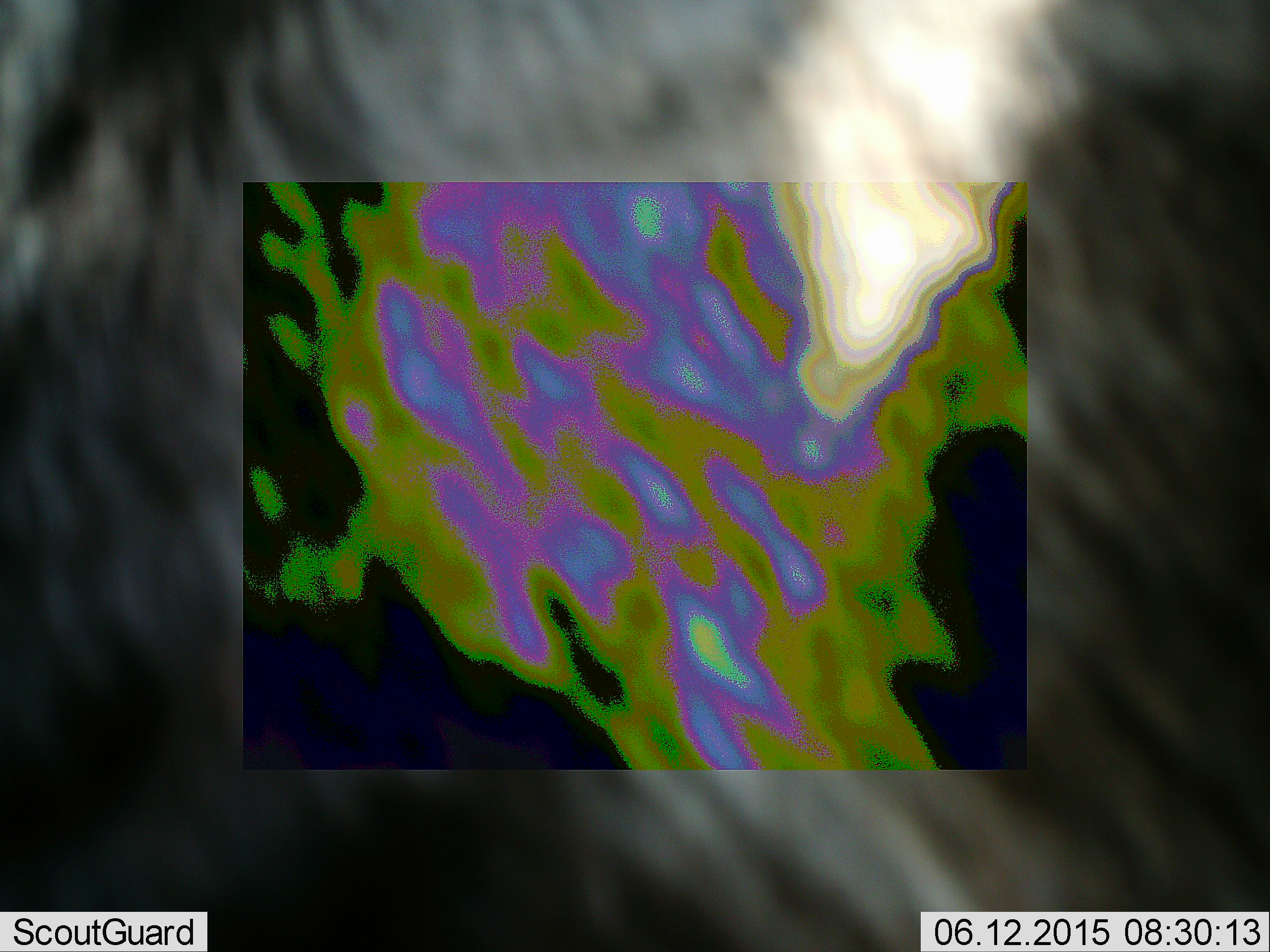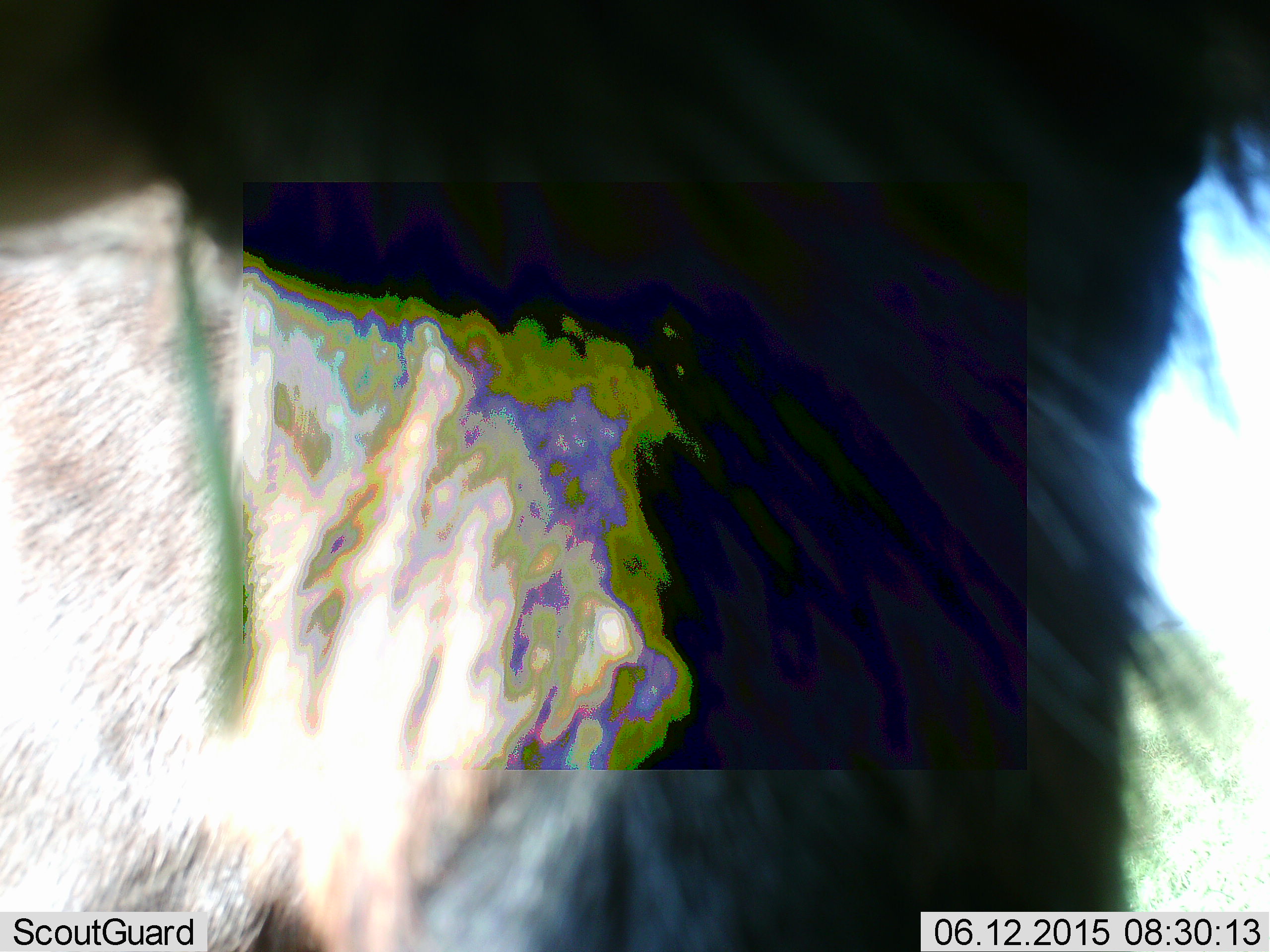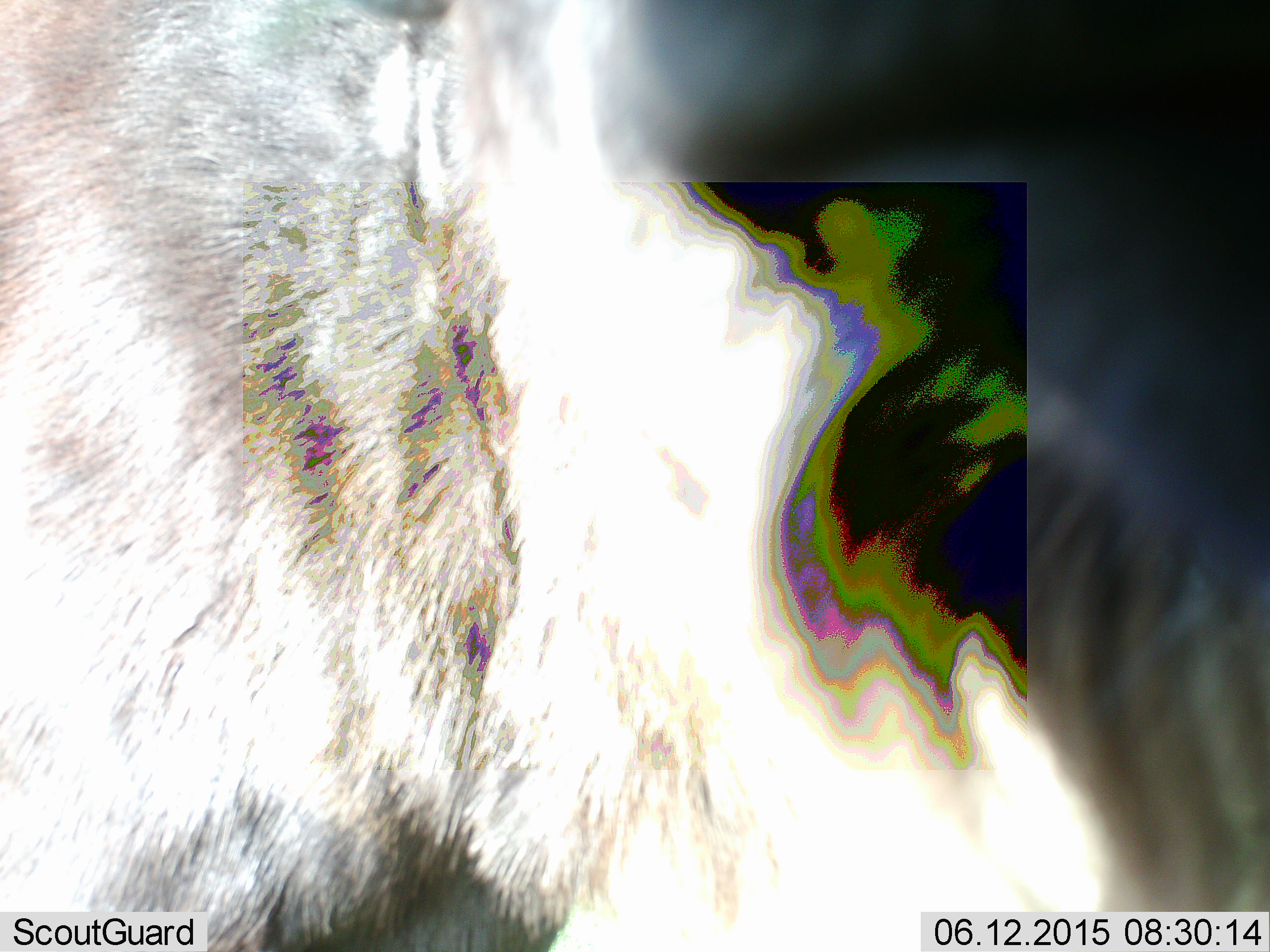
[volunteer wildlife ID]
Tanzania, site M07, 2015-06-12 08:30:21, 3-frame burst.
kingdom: Animalia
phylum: Chordata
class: Mammalia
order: Artiodactyla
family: Bovidae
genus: Connochaetes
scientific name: Connochaetes taurinus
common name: blue wildebeest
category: wildebeest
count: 1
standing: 50%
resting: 0%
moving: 60%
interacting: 0%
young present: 0%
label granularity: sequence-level